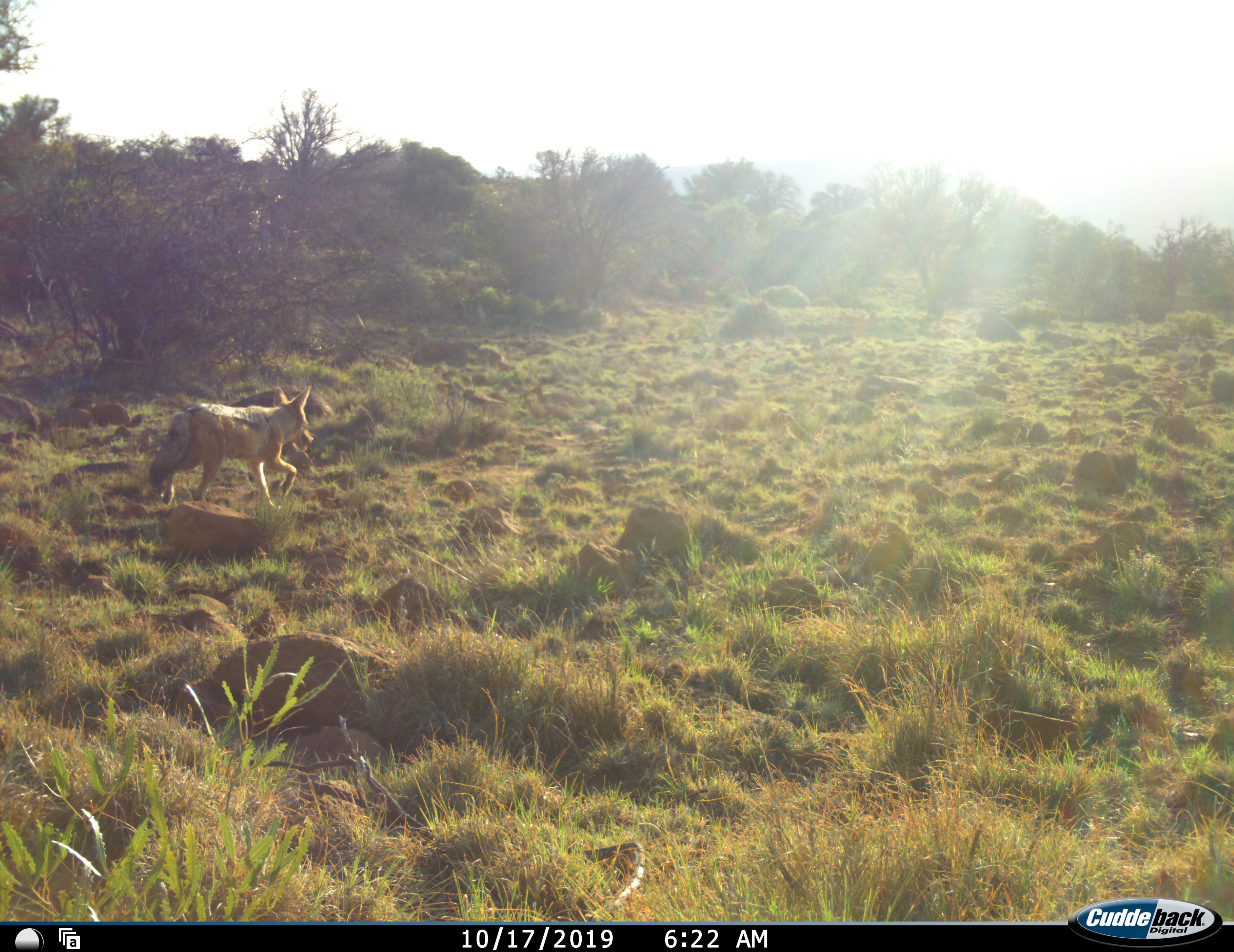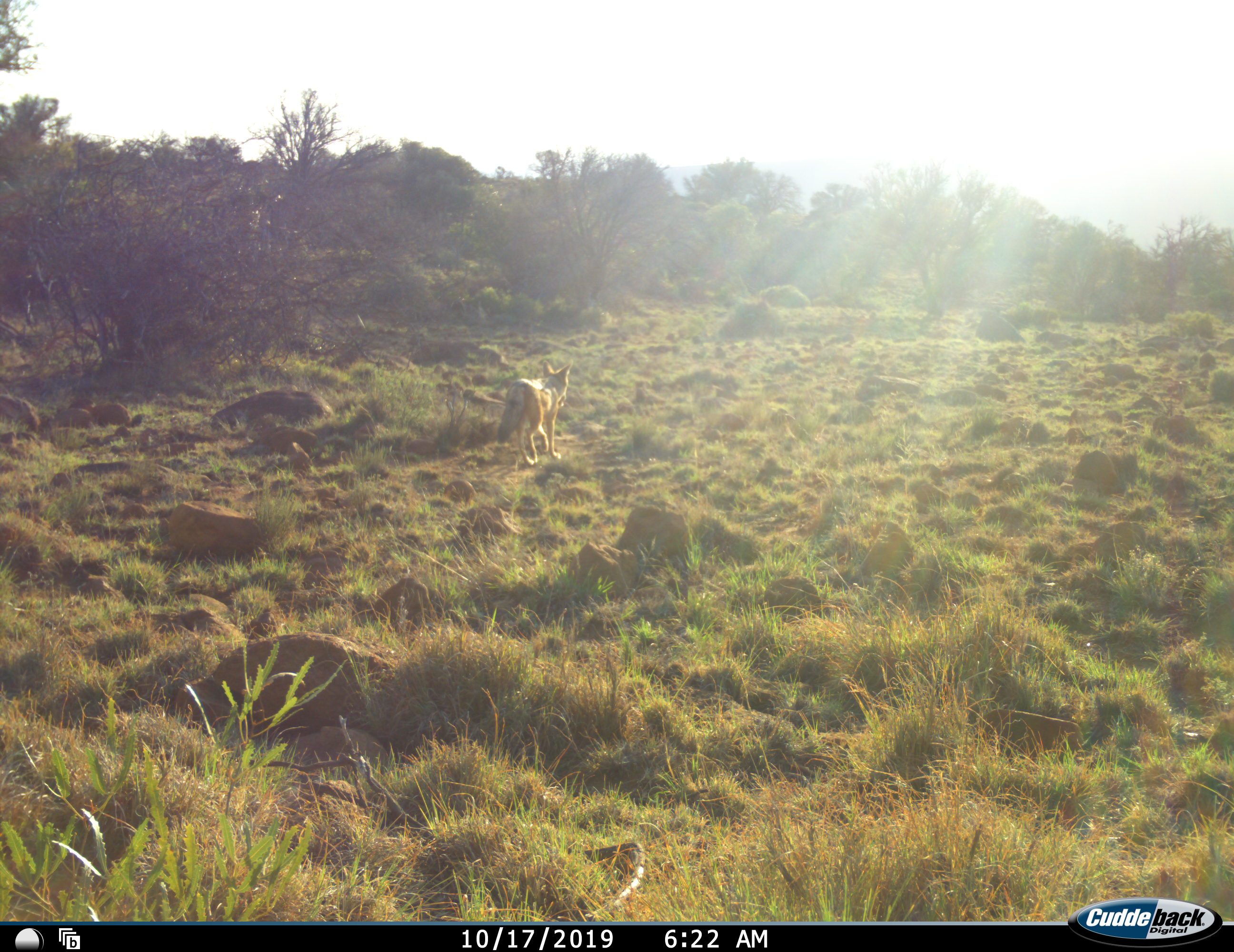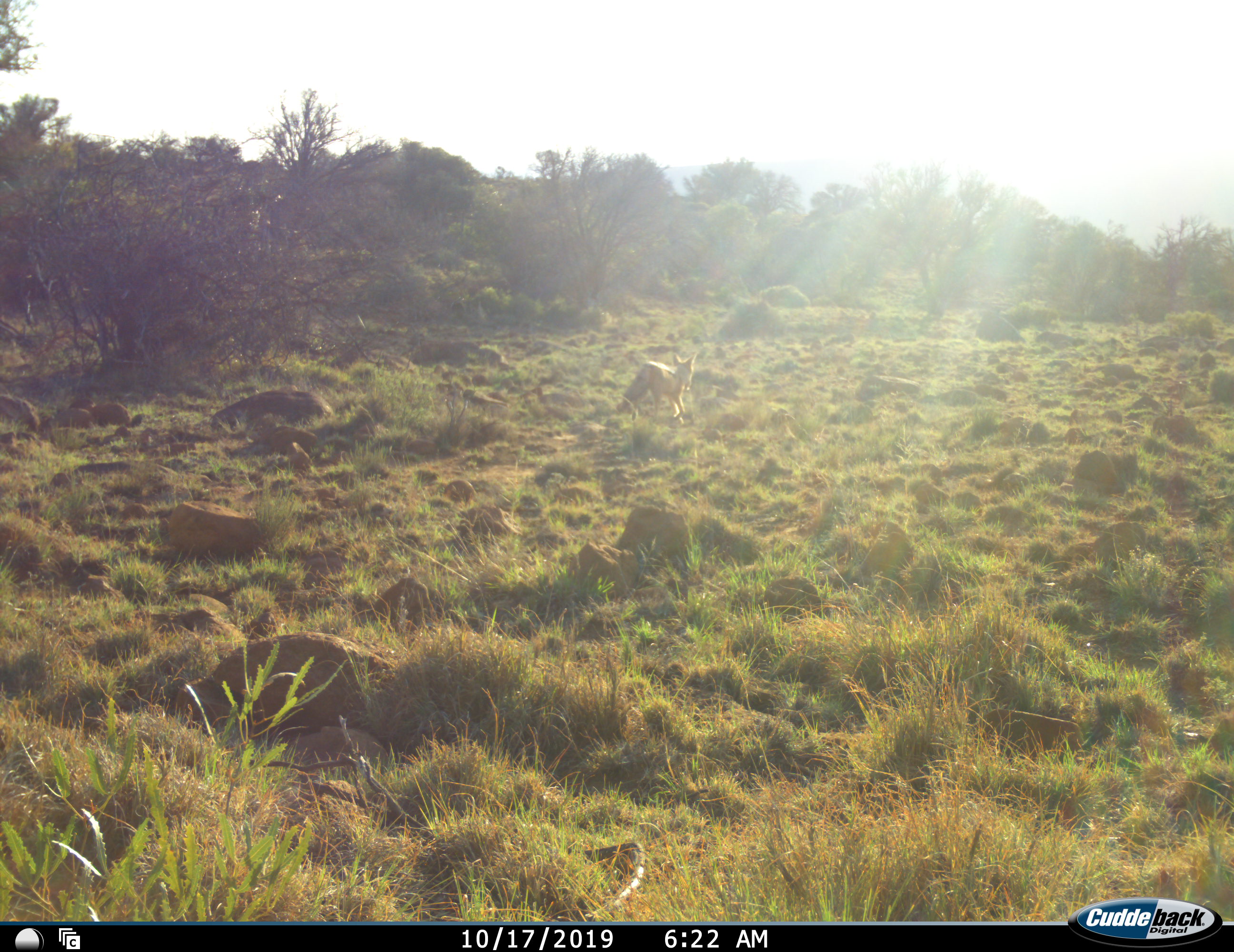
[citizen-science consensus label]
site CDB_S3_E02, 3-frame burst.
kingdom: Animalia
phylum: Chordata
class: Mammalia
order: Carnivora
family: Canidae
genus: Lupulella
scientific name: Lupulella mesomelas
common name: black-backed jackal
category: jackalblackbacked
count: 1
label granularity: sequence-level